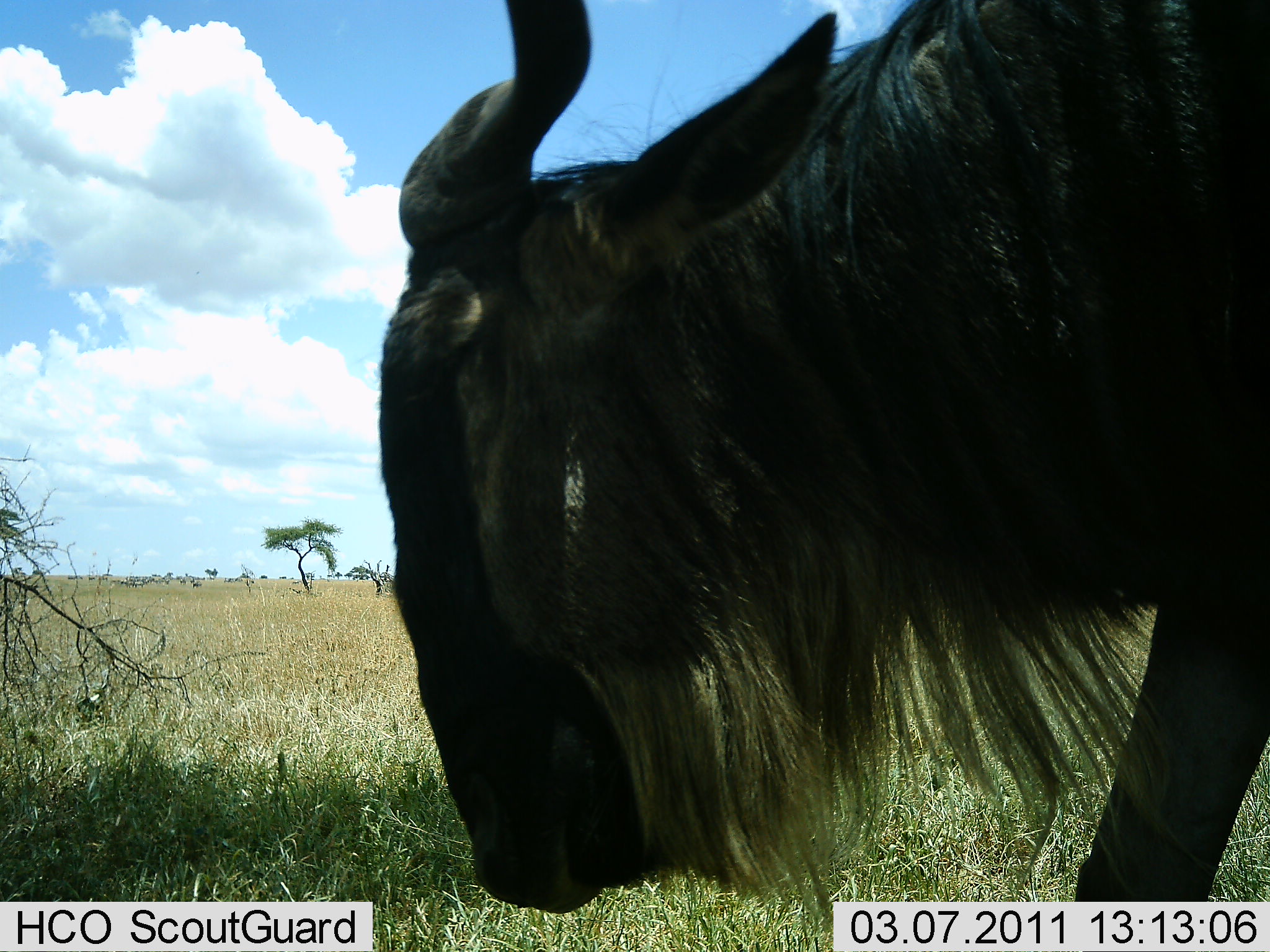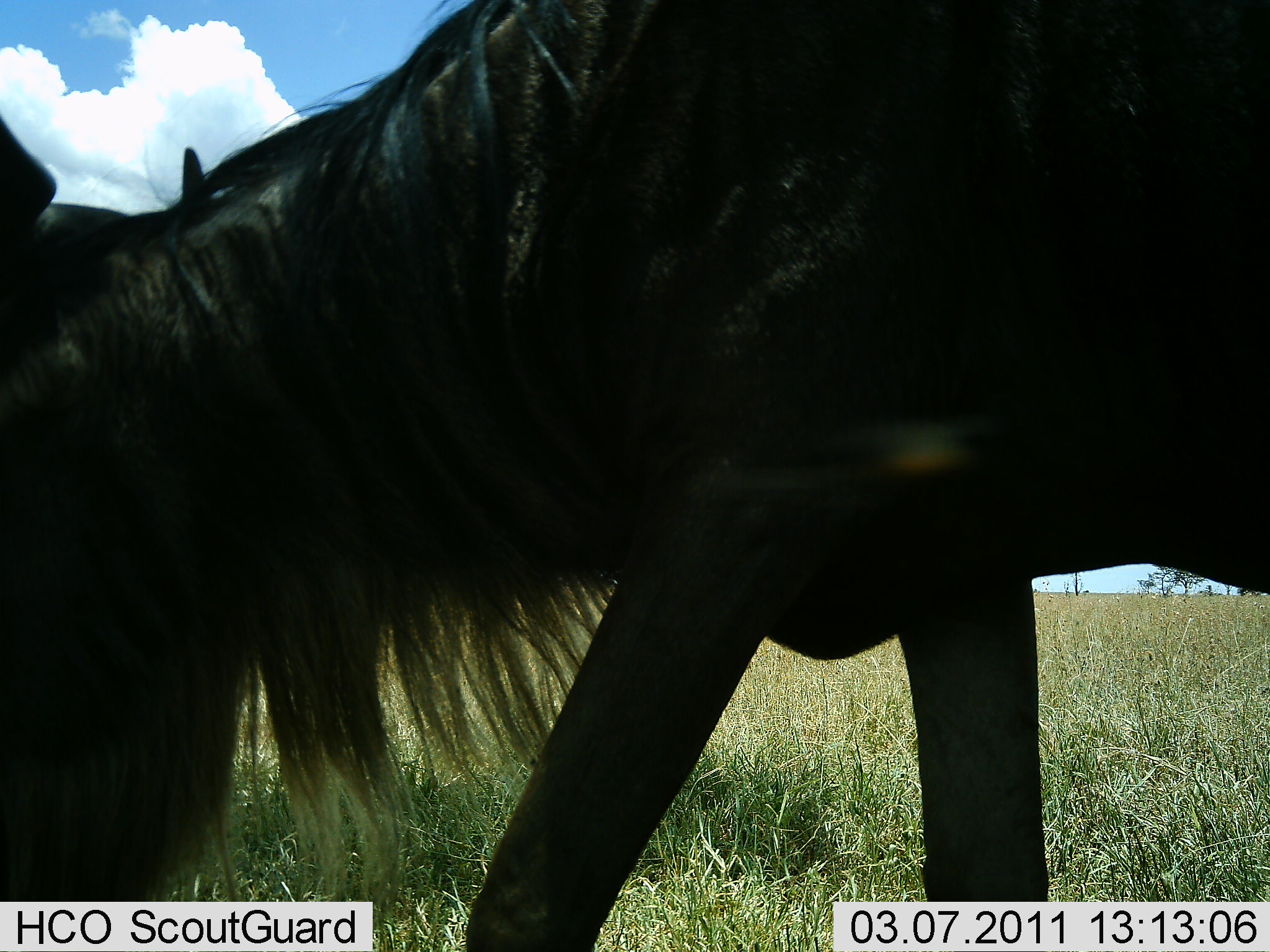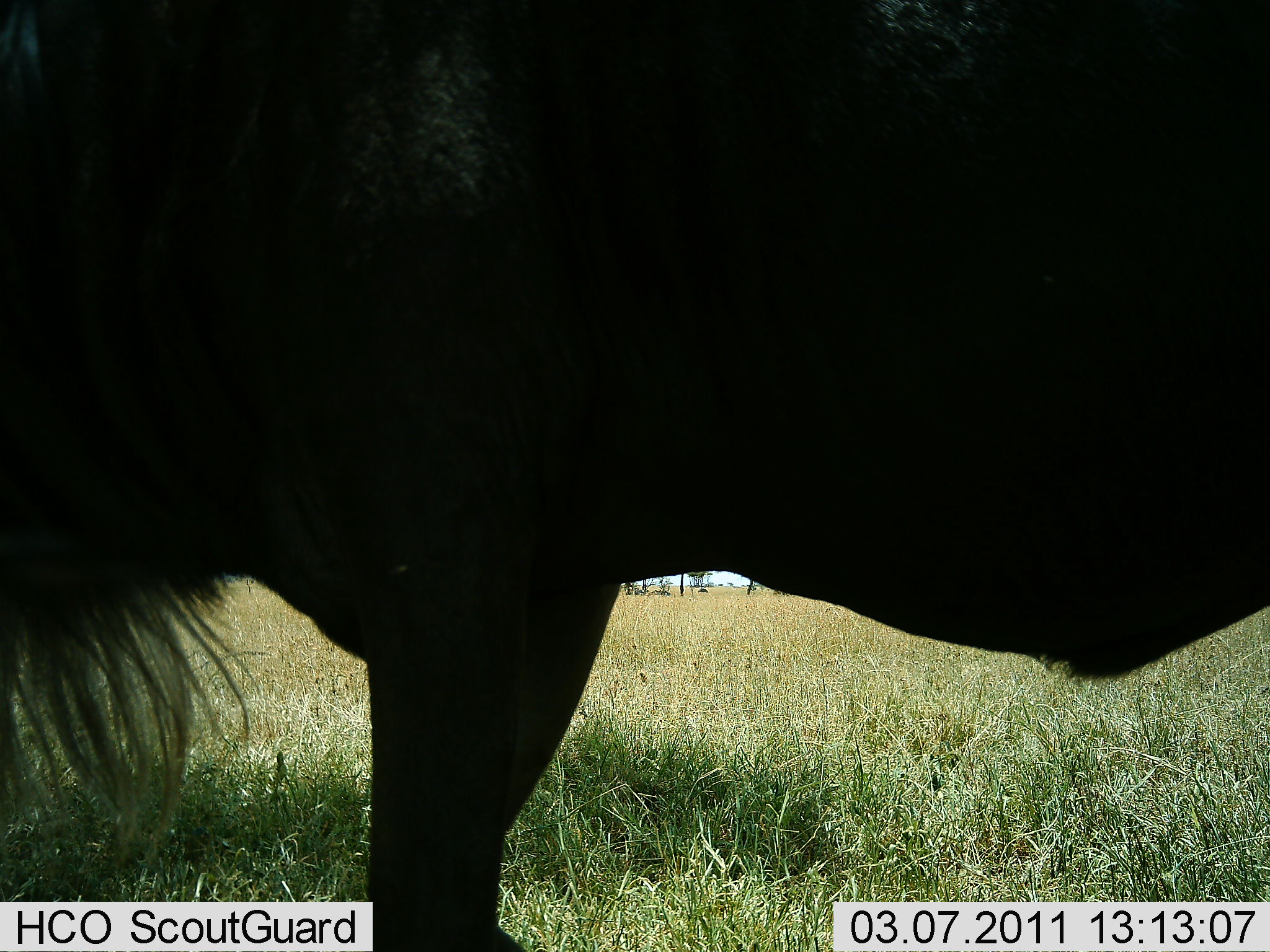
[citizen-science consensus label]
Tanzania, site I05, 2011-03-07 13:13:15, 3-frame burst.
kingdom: Animalia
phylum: Chordata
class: Mammalia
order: Artiodactyla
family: Bovidae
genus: Connochaetes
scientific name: Connochaetes taurinus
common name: blue wildebeest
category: wildebeest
Wildebeest (blue wildebeest) (Connochaetes taurinus), count 1. Behavior (volunteer vote fractions): standing 27%, resting 0%, moving 73%, interacting 0%. Young present (vote fraction): 0%. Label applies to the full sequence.